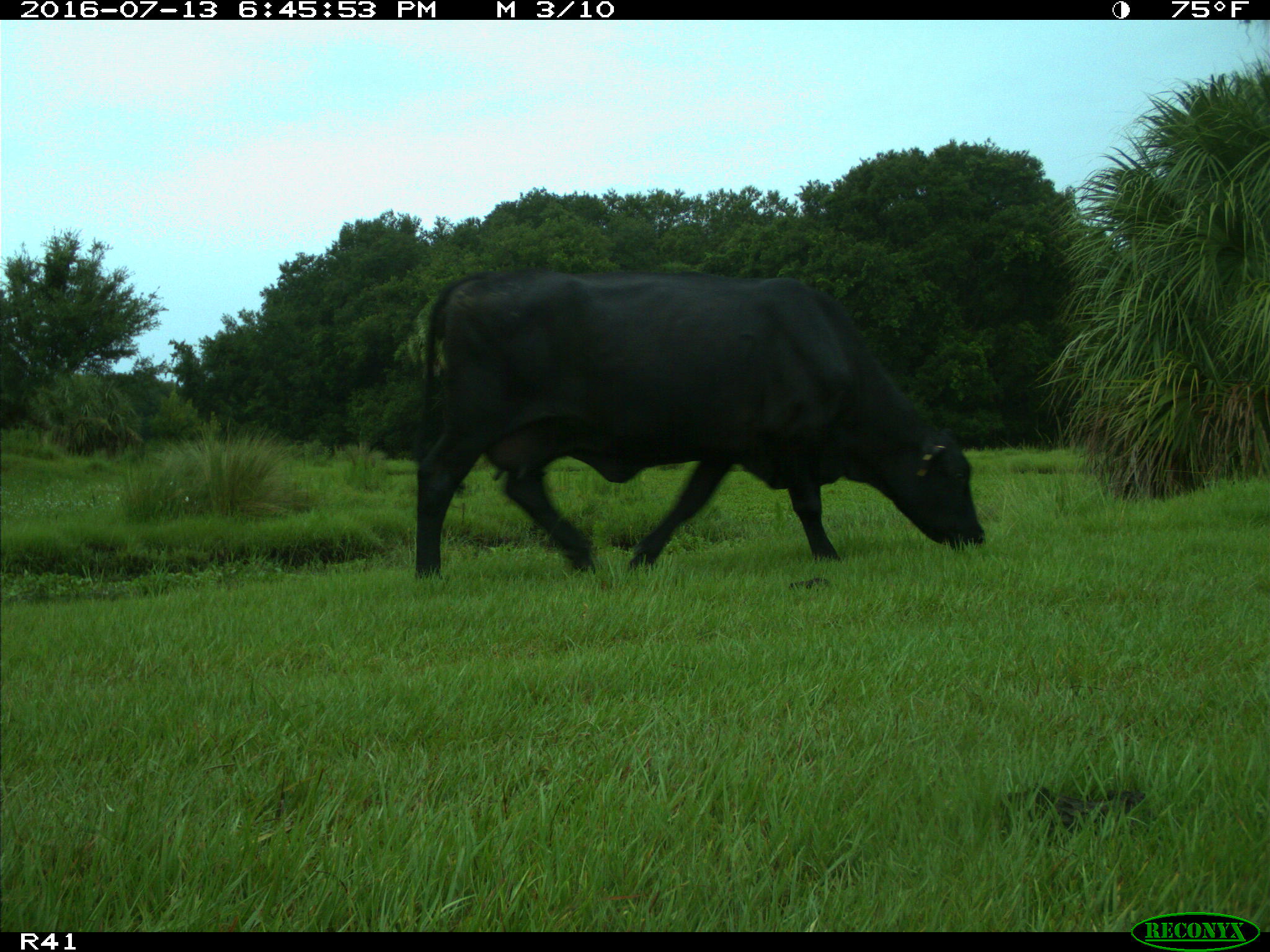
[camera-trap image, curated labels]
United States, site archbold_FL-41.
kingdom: Animalia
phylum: Chordata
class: Mammalia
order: Artiodactyla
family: Bovidae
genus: Bos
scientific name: Bos taurus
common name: domestic cow